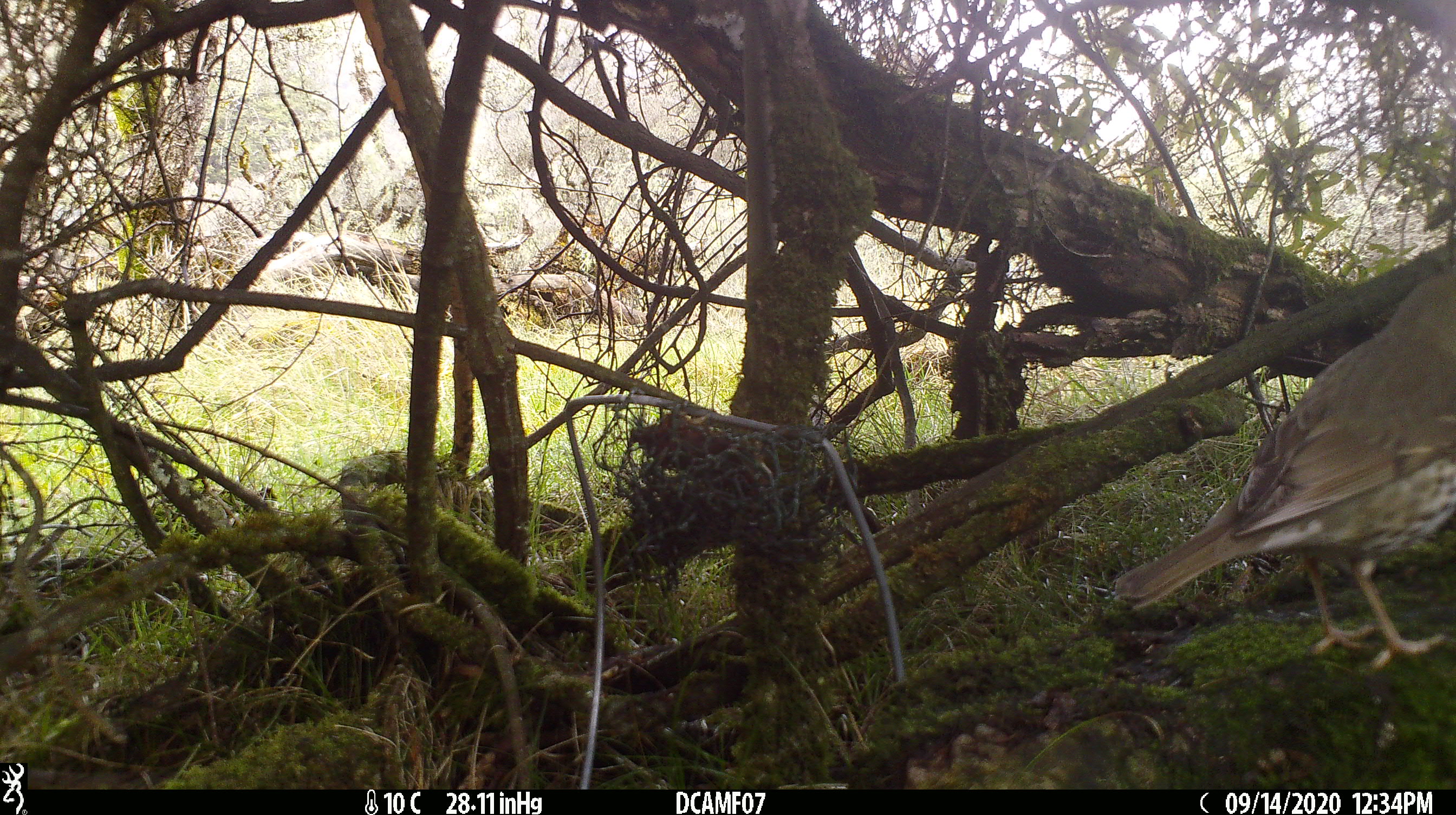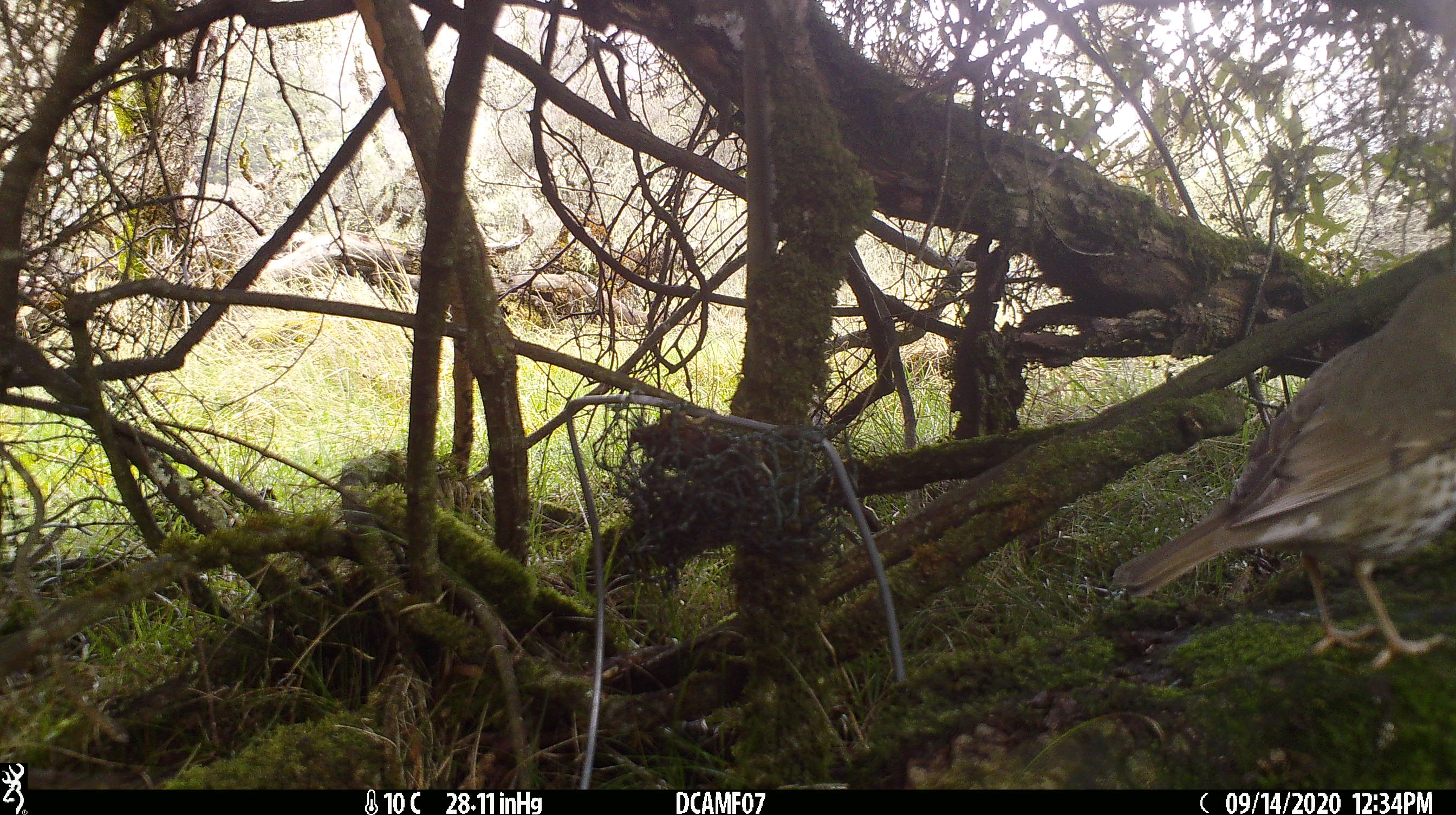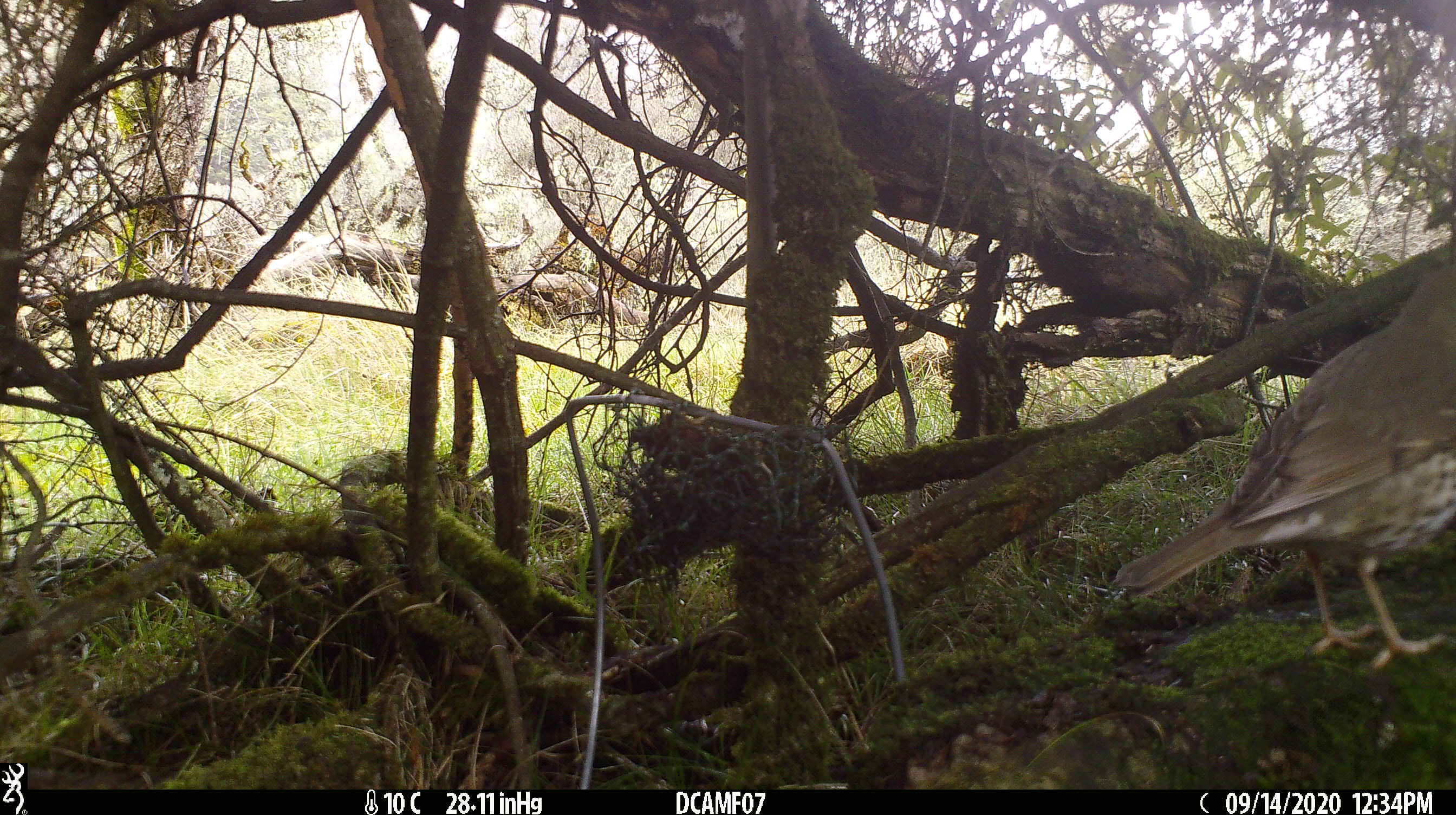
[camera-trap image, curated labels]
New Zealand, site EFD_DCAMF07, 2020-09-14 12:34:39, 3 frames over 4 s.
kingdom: Animalia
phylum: Chordata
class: Aves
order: Passeriformes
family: Turdidae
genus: Turdus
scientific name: Turdus philomelos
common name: song thrush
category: thrush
Thrush (song thrush) (Turdus philomelos).